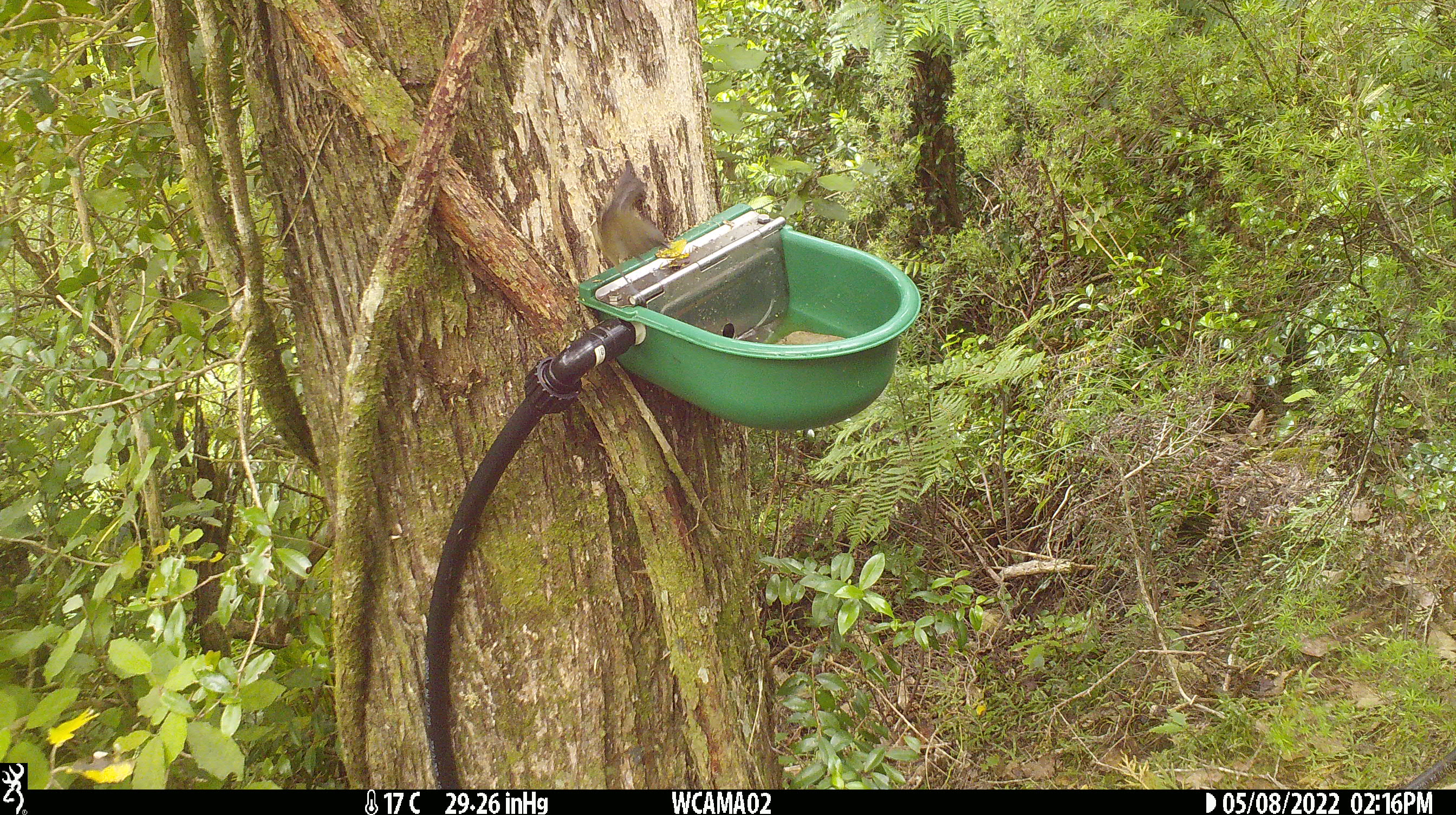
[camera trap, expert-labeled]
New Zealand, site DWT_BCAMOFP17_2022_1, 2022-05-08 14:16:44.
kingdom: Animalia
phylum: Chordata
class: Aves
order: Passeriformes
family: Meliphagidae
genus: Anthornis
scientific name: Anthornis melanura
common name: new zealand bellbird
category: bellbird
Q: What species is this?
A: Bellbird (new zealand bellbird) (Anthornis melanura).